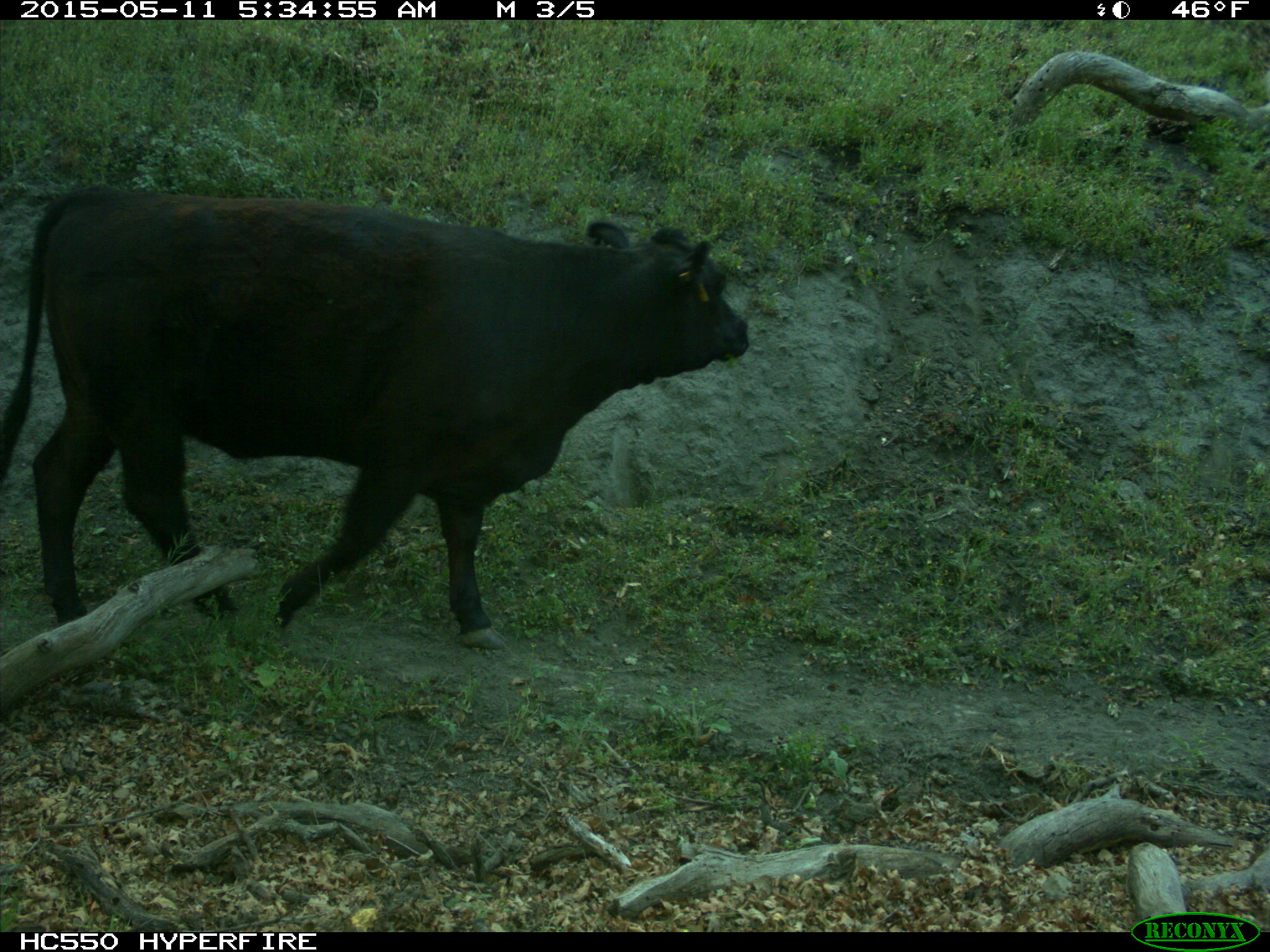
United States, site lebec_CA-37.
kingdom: Animalia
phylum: Chordata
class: Mammalia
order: Artiodactyla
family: Bovidae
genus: Bos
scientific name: Bos taurus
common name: domestic cow